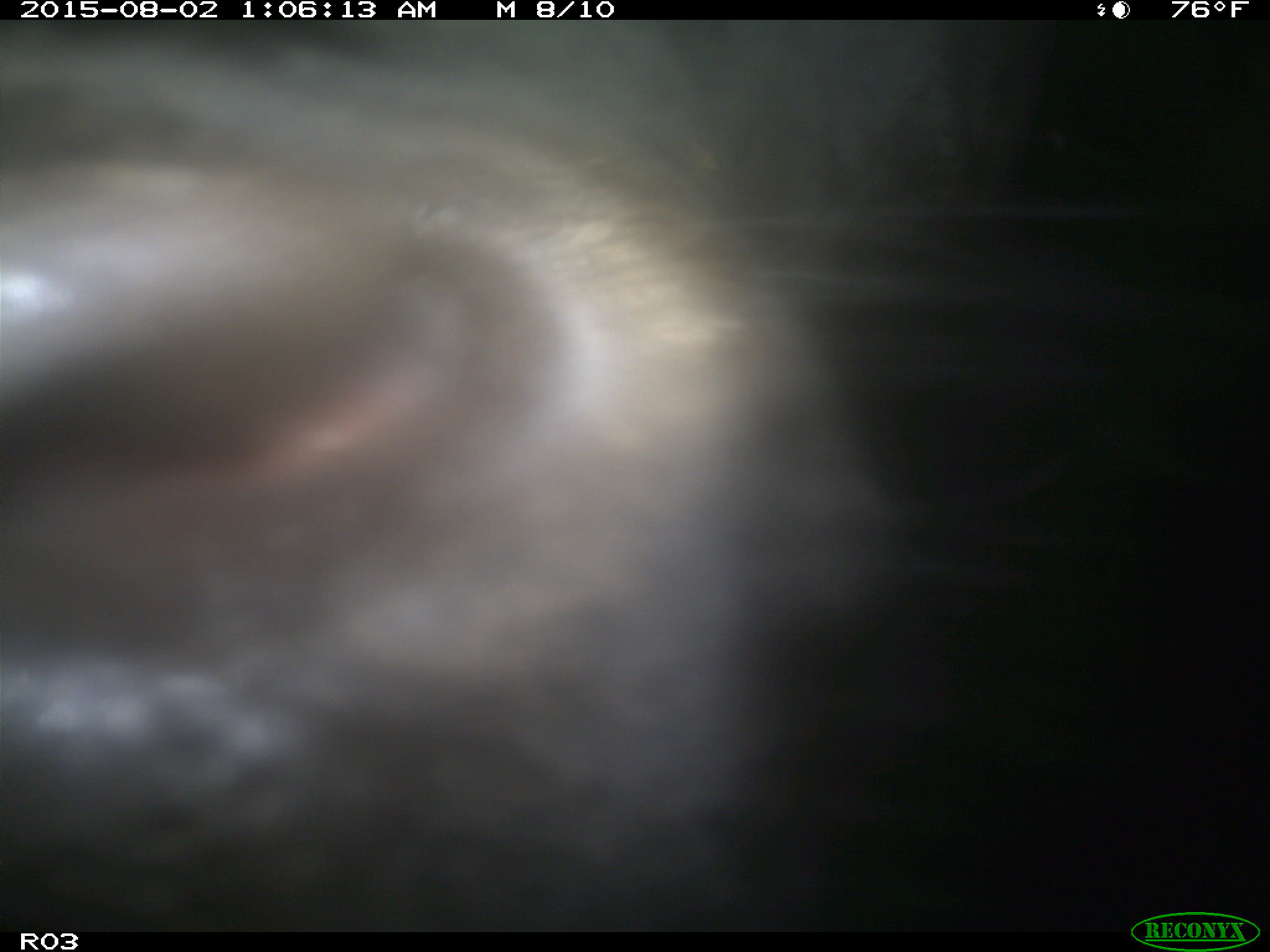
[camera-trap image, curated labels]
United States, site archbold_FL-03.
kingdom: Animalia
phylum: Chordata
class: Mammalia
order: Artiodactyla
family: Bovidae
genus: Bos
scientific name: Bos taurus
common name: domestic cow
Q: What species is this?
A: Bos taurus (domestic cow).